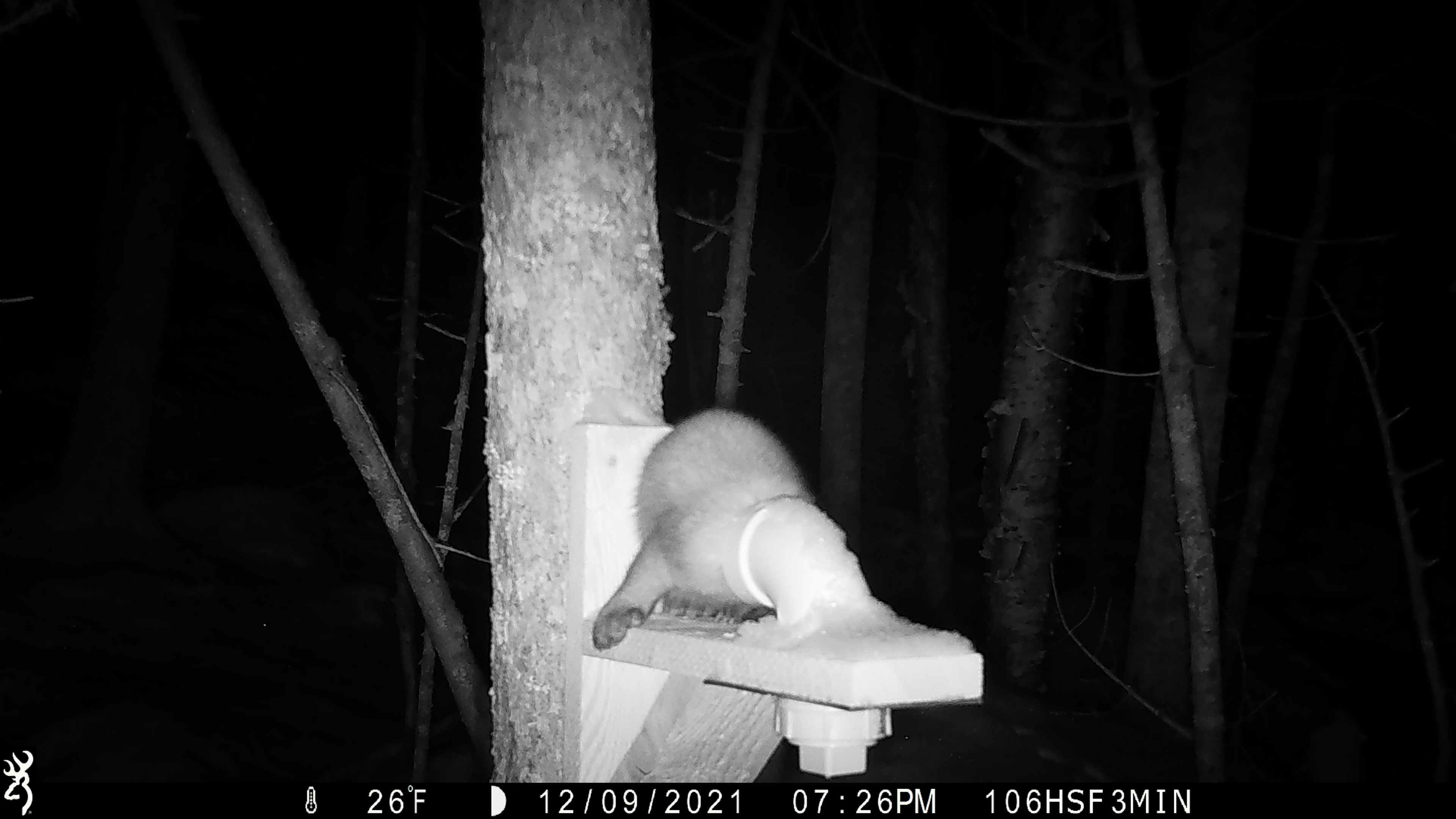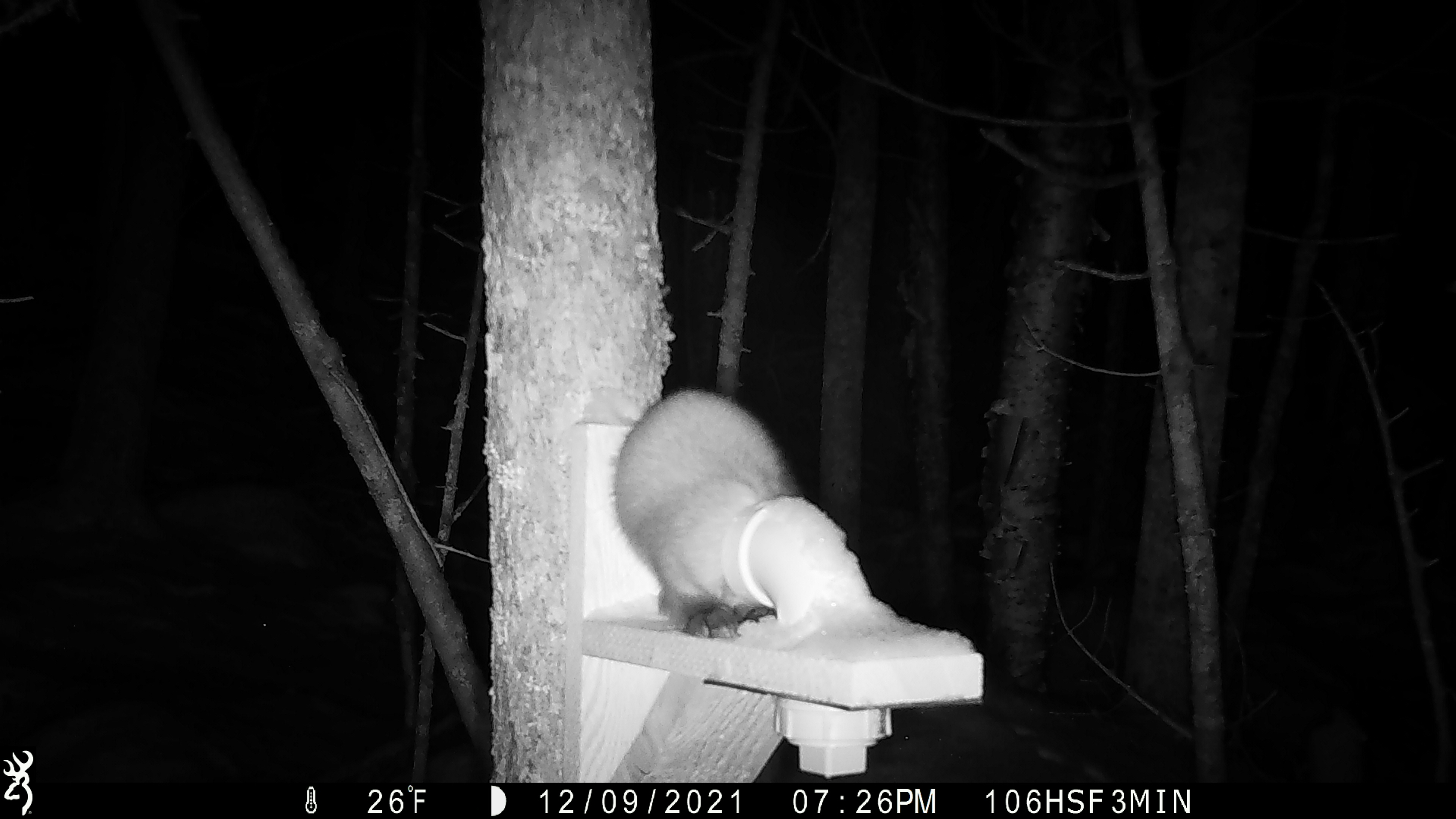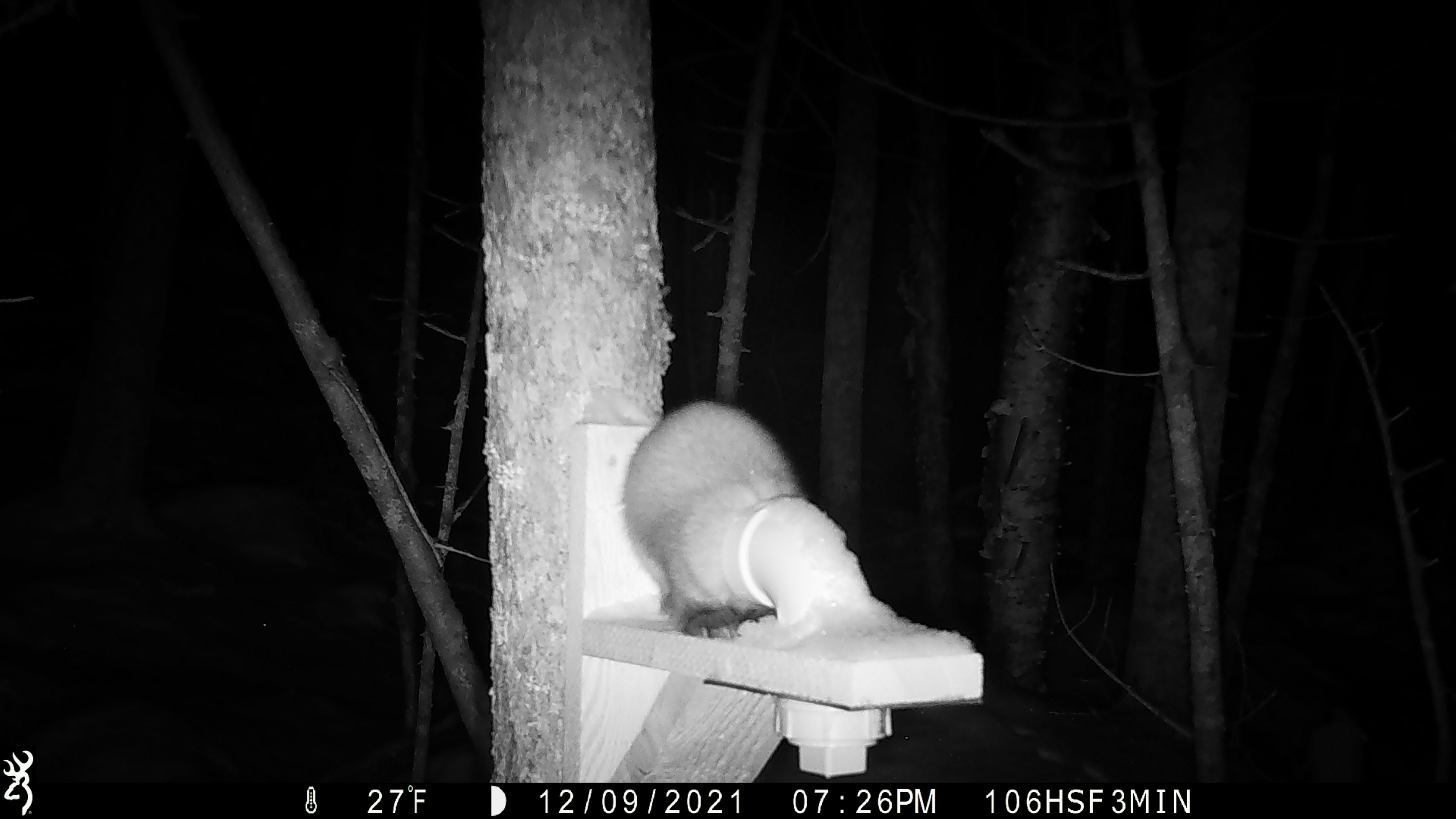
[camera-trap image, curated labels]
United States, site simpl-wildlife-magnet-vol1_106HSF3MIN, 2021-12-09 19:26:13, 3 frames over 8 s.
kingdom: Animalia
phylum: Chordata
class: Mammalia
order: Carnivora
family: Mustelidae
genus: Martes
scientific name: Martes americana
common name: american marten